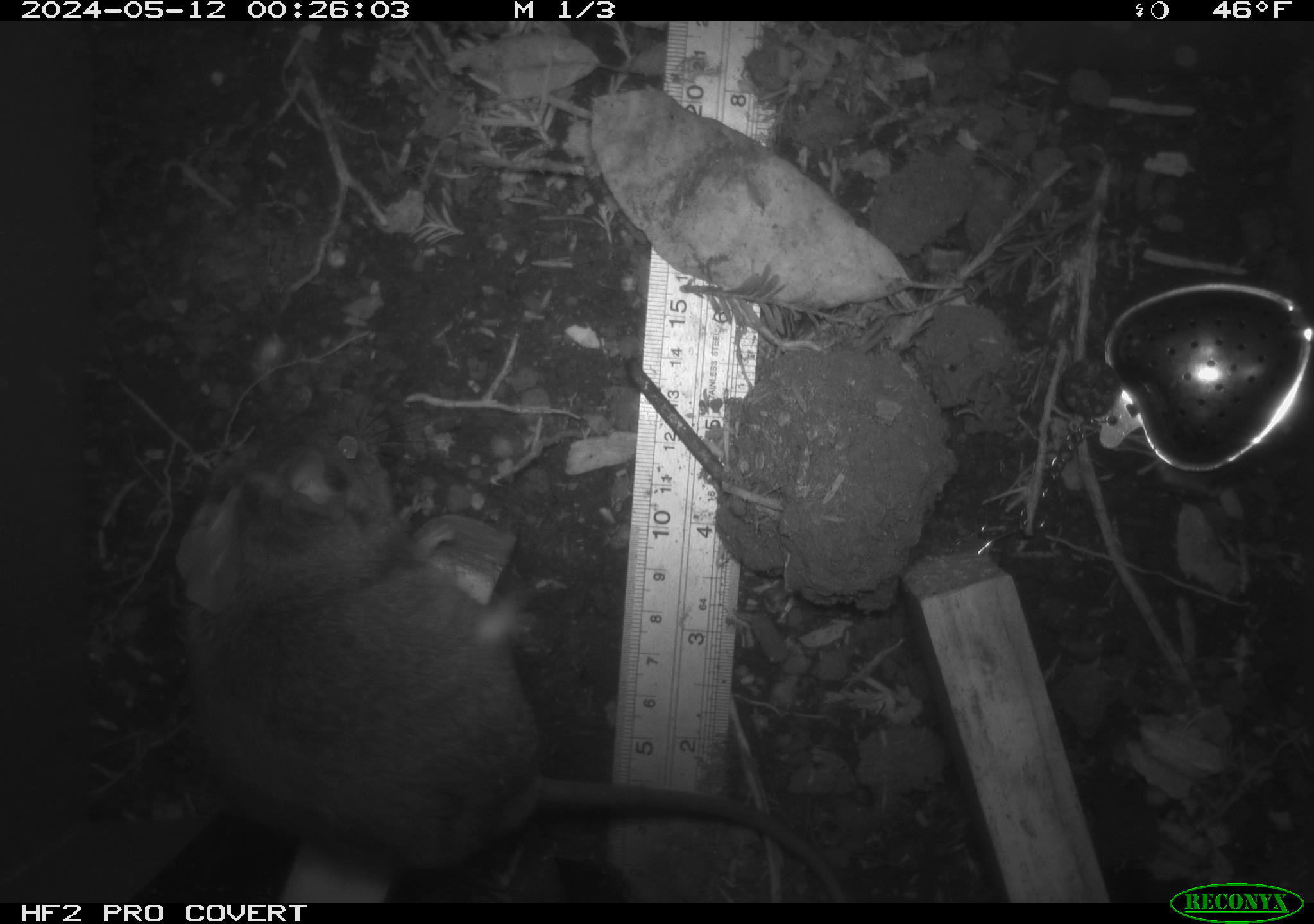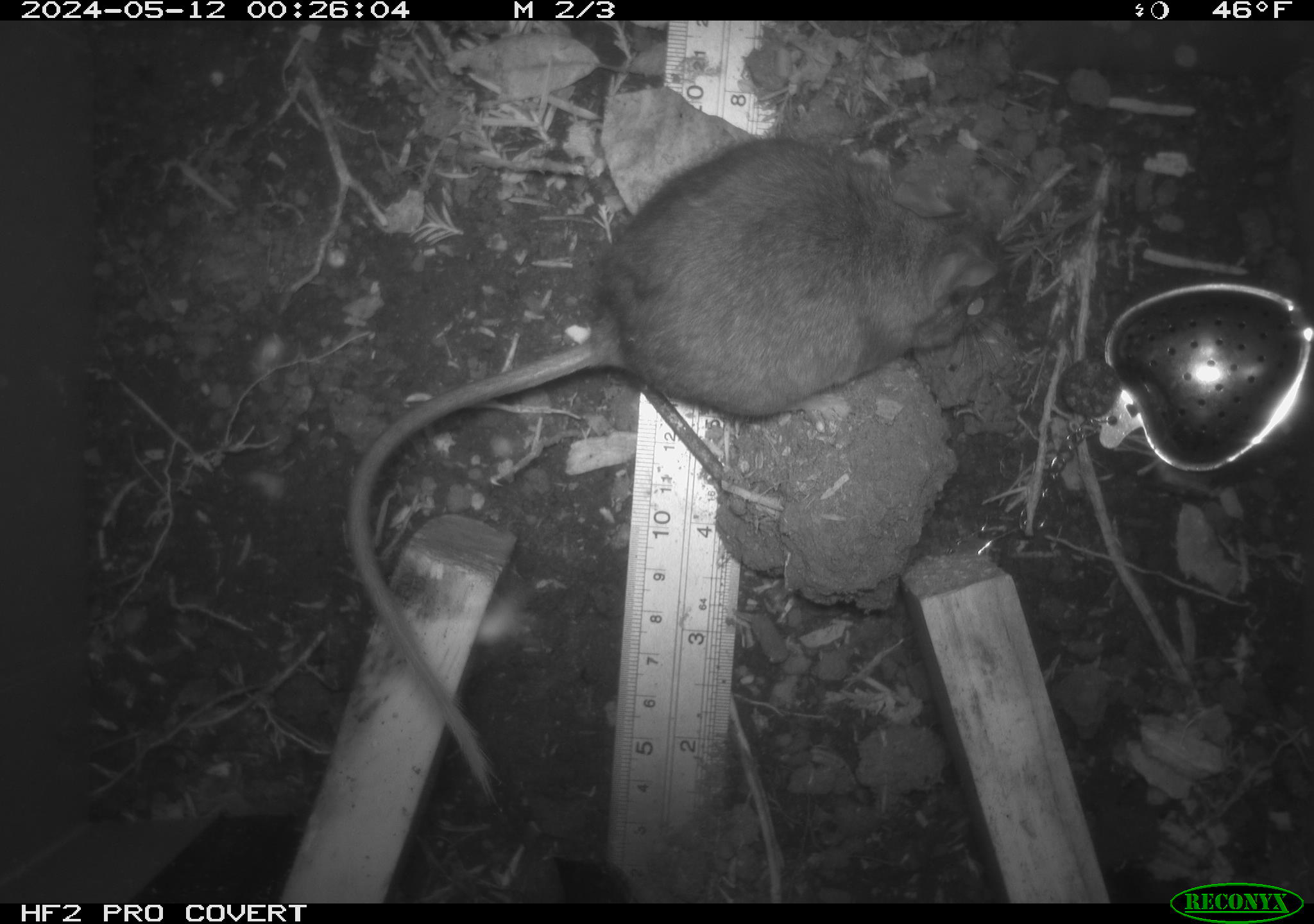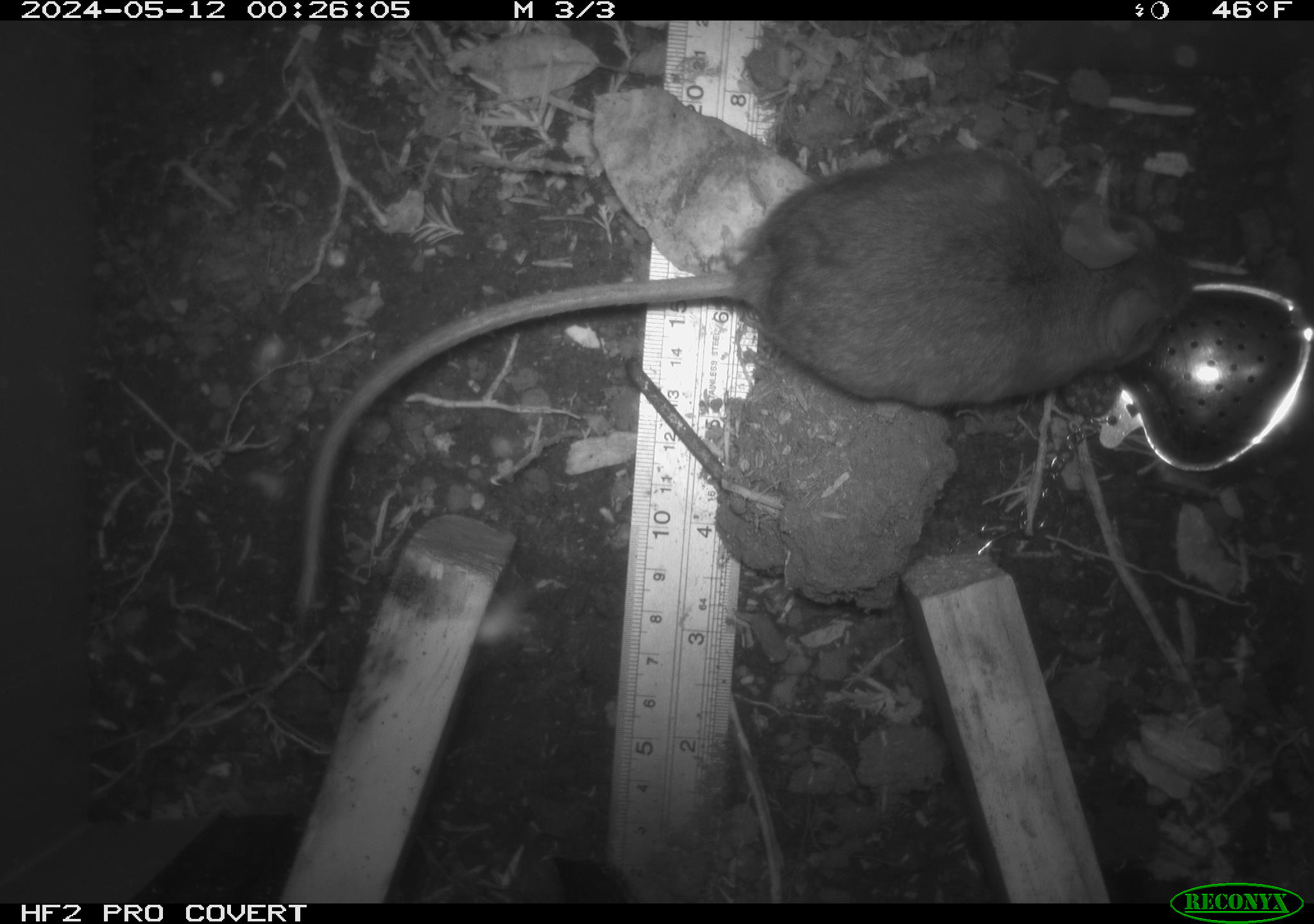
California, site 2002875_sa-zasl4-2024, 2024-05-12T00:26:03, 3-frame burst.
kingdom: Animalia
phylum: Chordata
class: Mammalia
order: Rodentia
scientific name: Rodentia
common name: rodent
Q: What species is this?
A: Rodent (Rodentia).